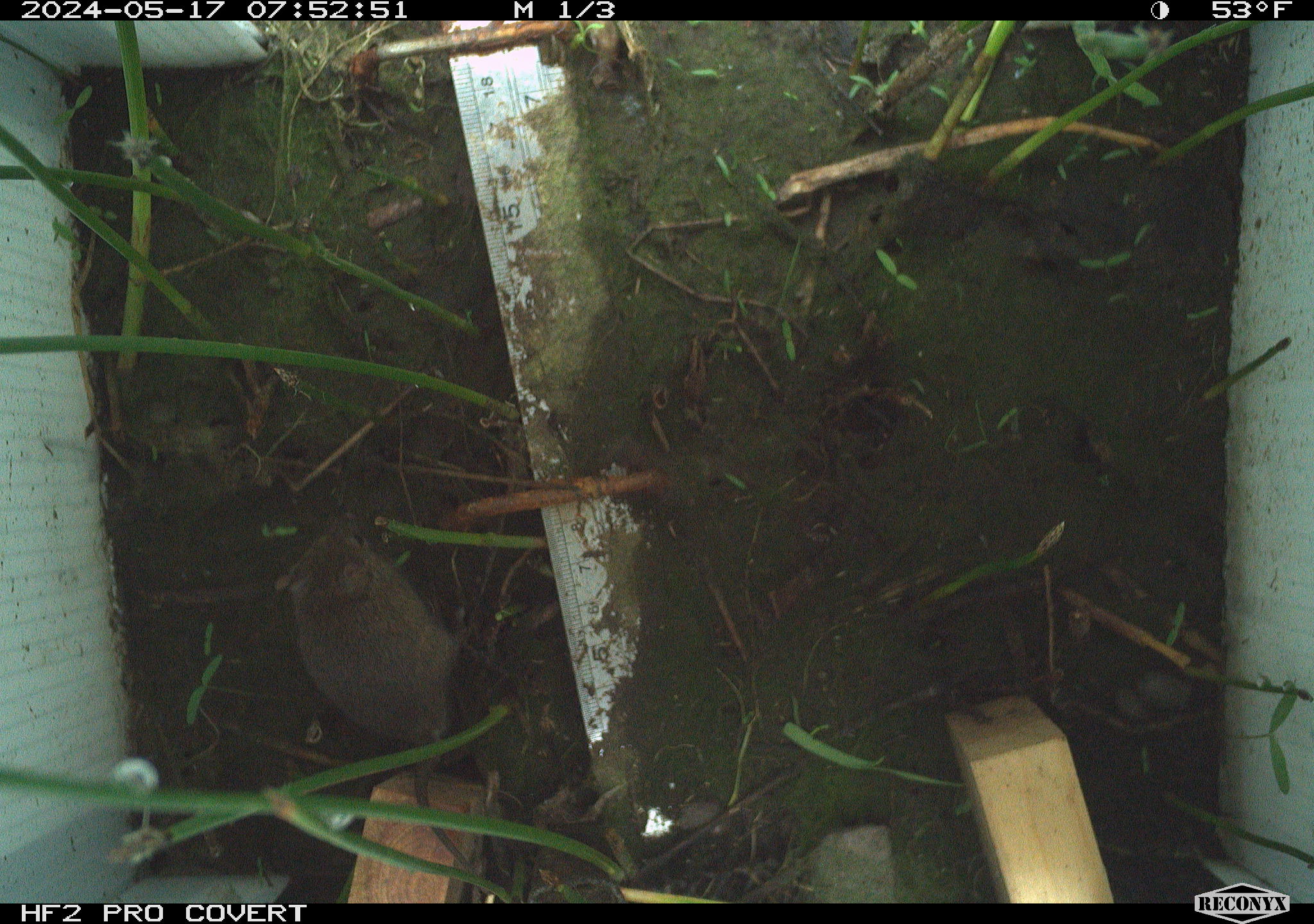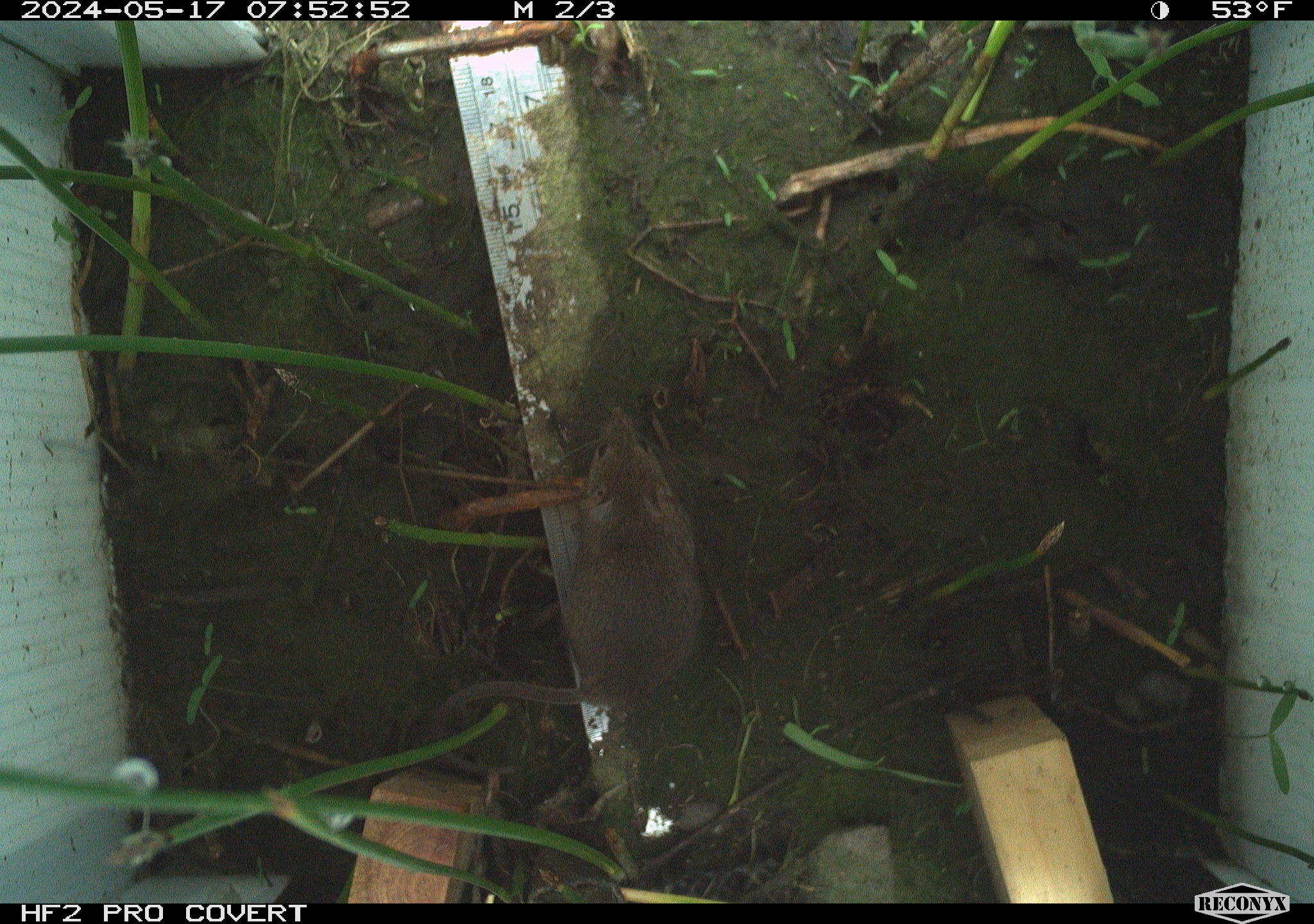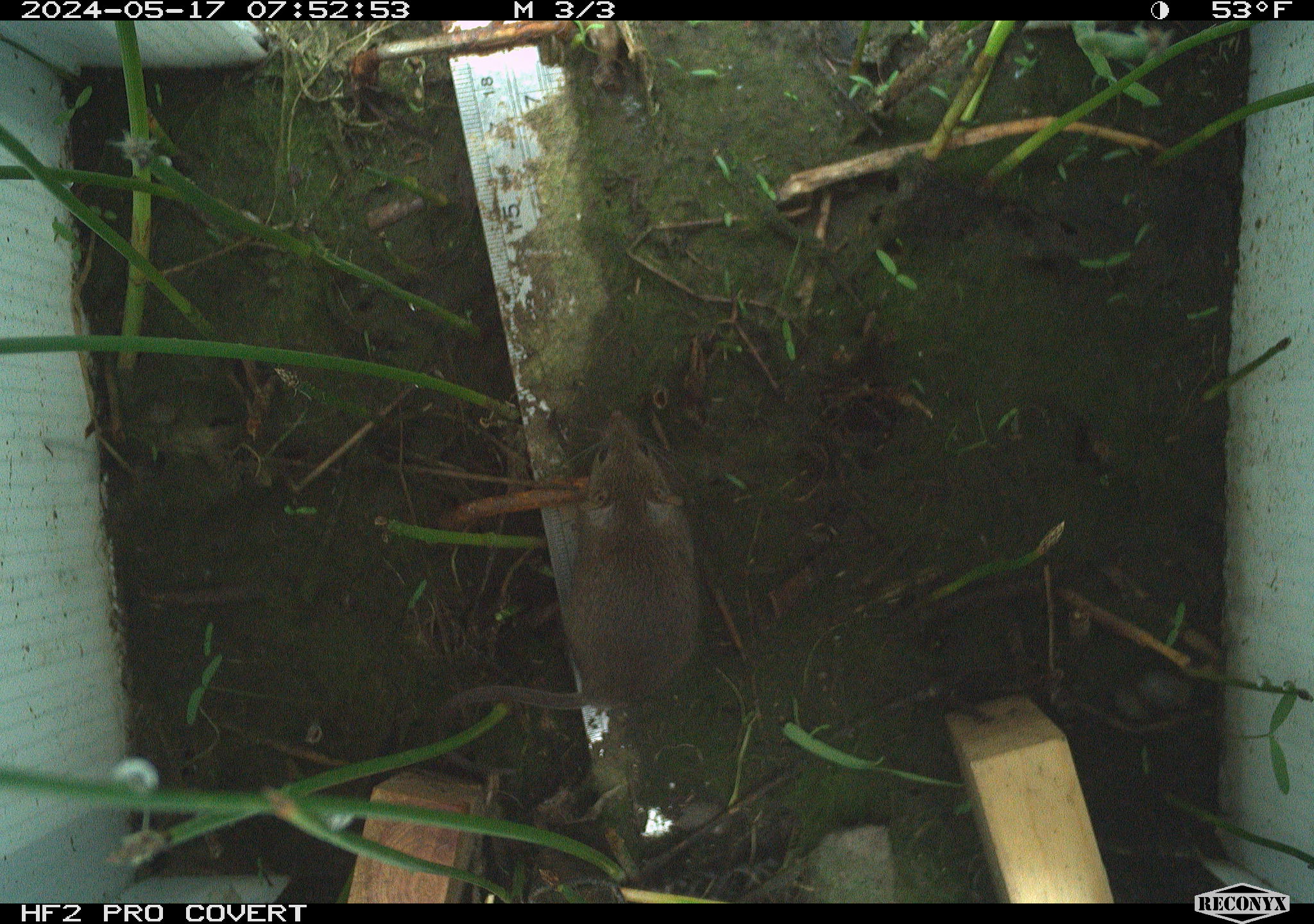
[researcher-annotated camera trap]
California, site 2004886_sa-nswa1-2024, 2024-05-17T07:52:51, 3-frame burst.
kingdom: Animalia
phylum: Chordata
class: Mammalia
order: Rodentia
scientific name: Rodentia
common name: mouse species